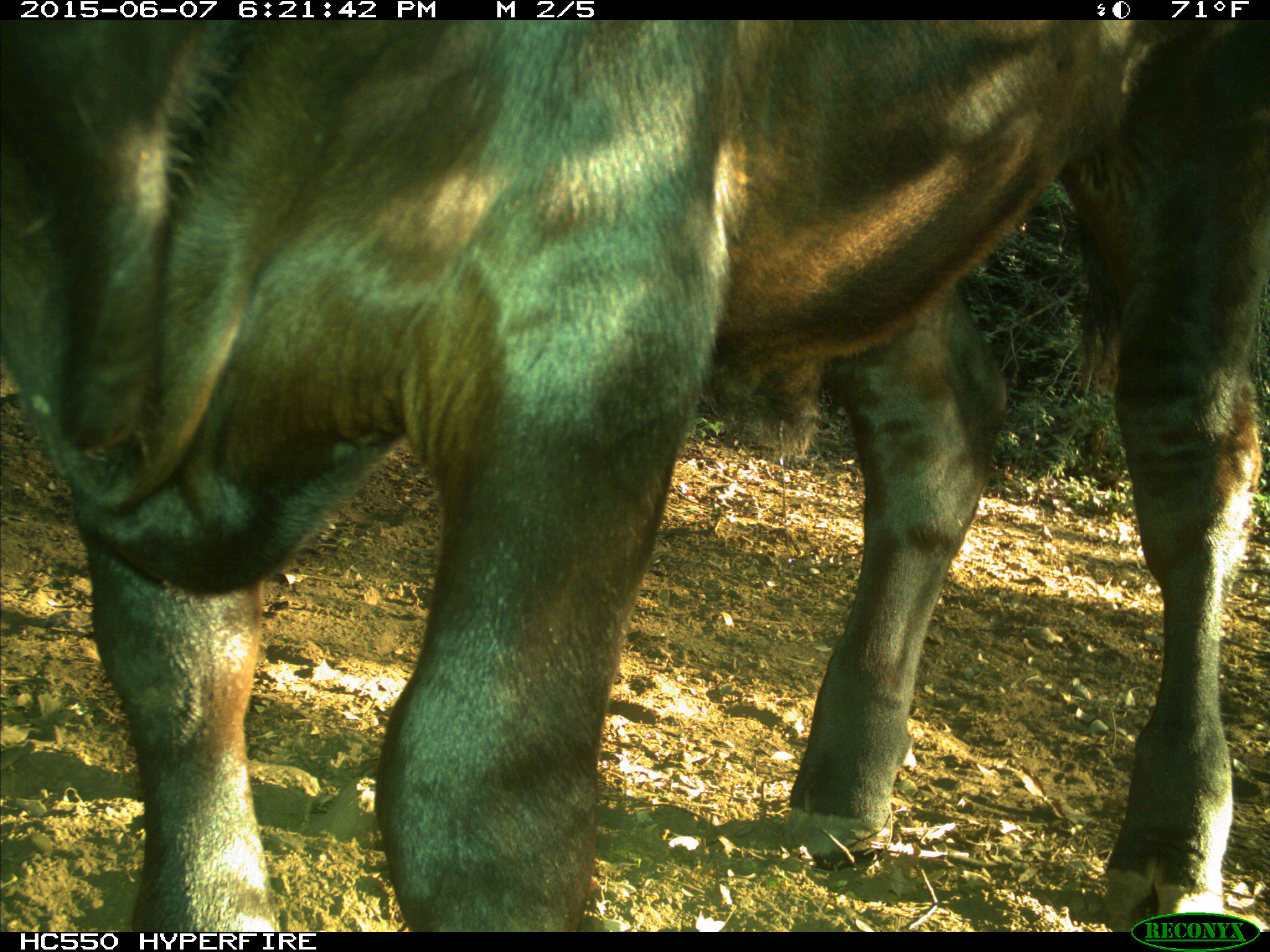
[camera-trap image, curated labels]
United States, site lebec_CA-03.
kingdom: Animalia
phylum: Chordata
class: Mammalia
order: Artiodactyla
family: Bovidae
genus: Bos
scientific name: Bos taurus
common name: domestic cow